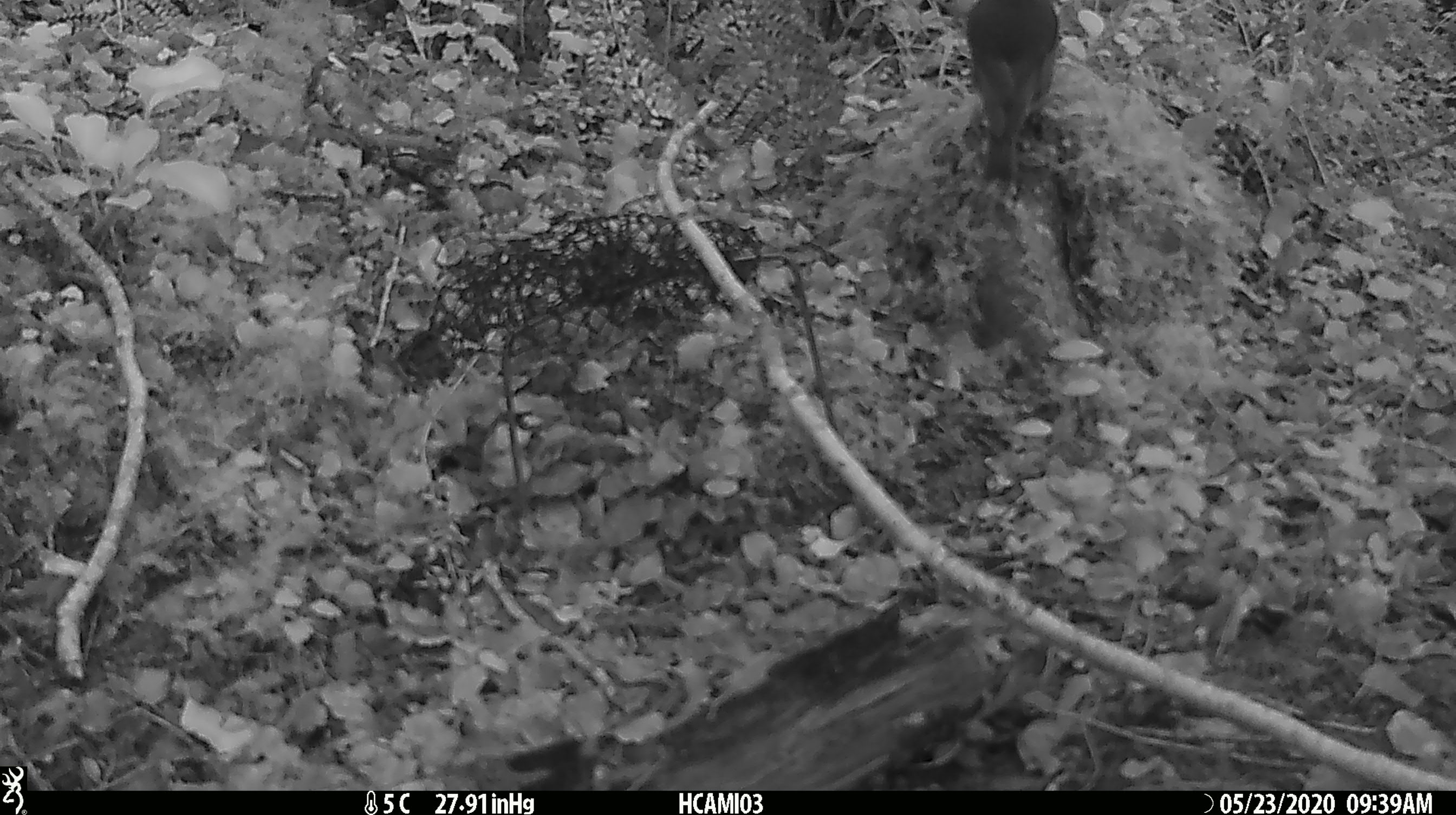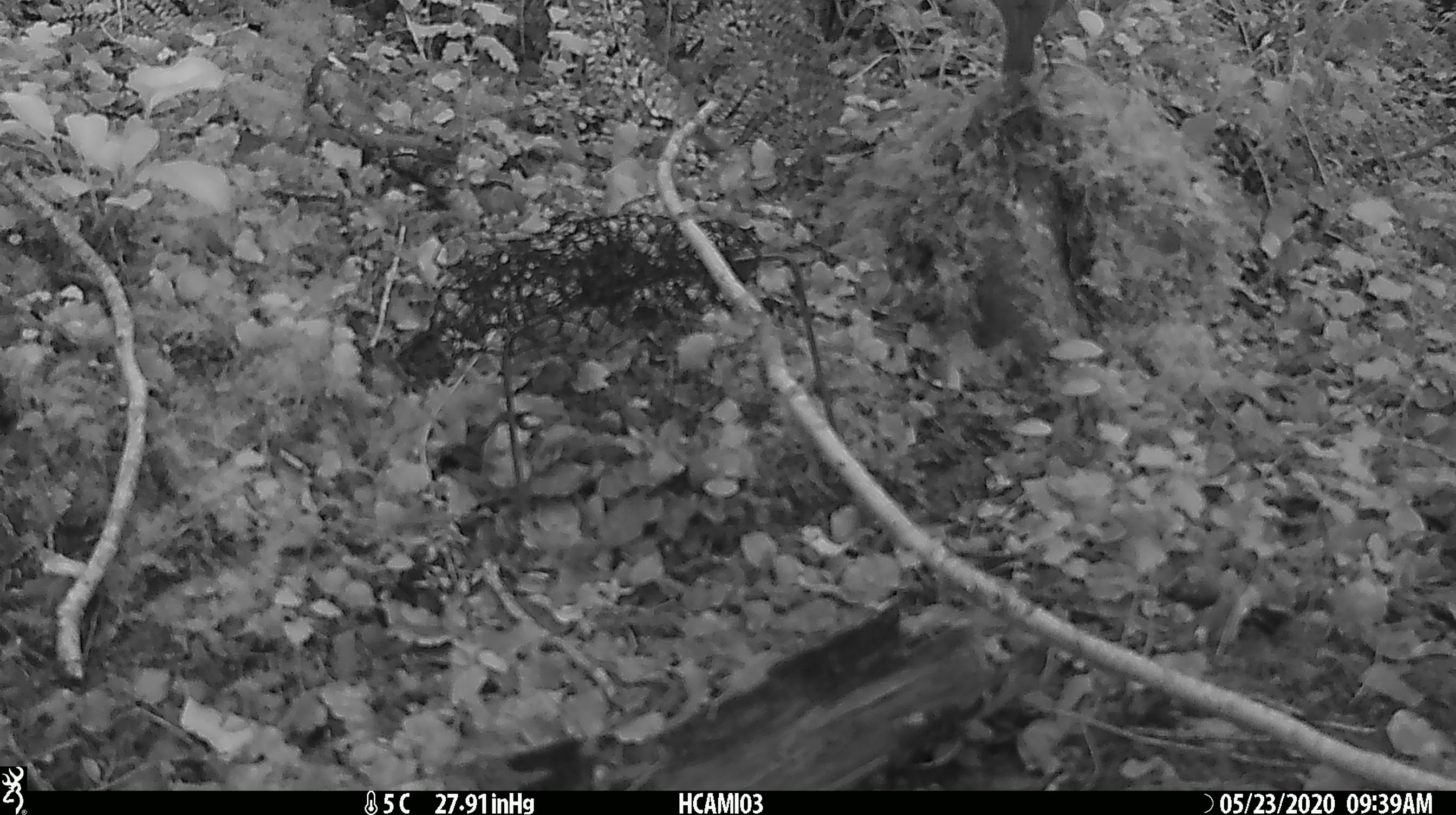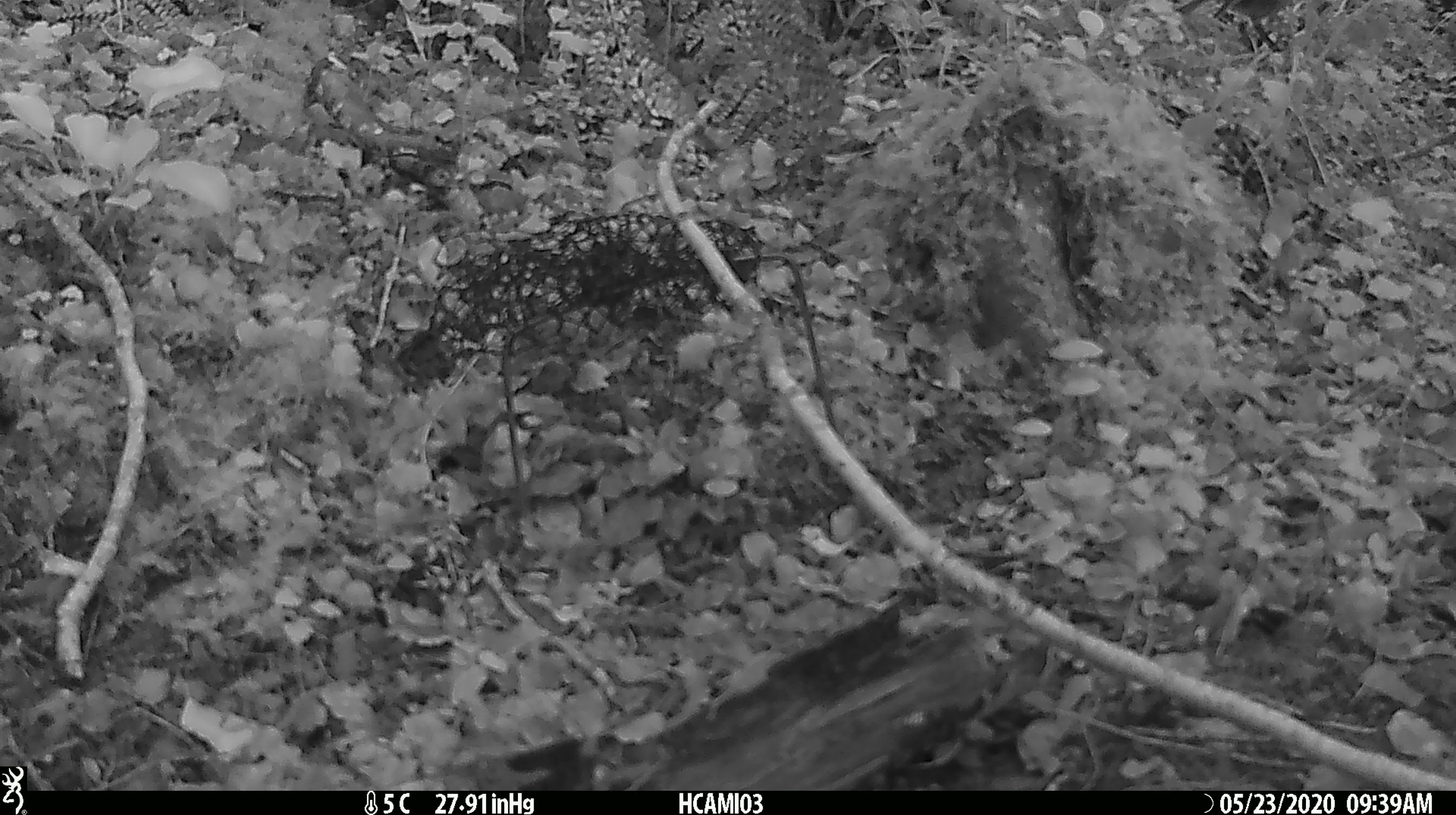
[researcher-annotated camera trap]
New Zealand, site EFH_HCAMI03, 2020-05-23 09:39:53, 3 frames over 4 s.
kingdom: Animalia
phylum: Chordata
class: Aves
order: Passeriformes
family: Petroicidae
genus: Petroica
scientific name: Petroica australis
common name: new zealand robin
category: robin